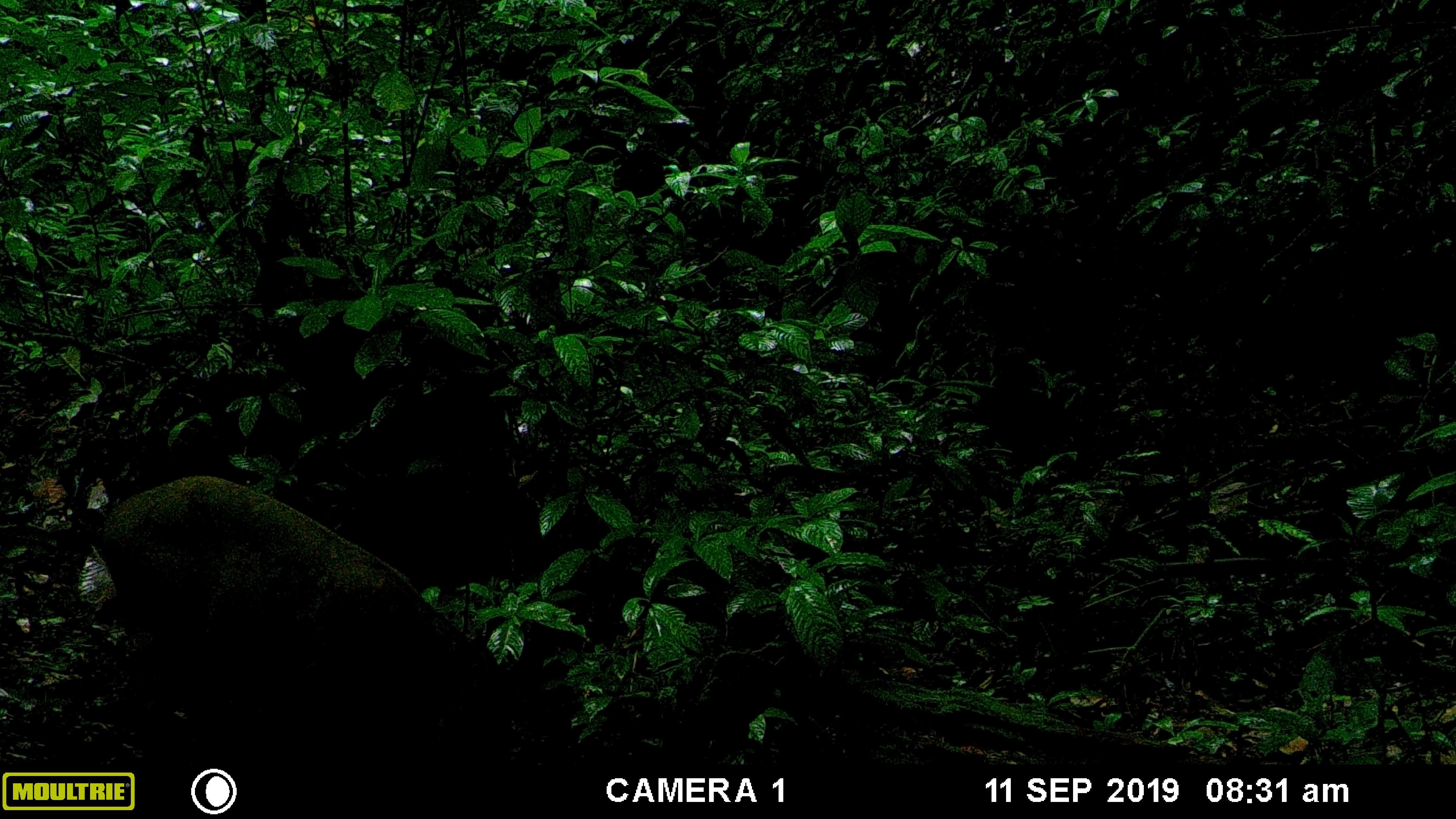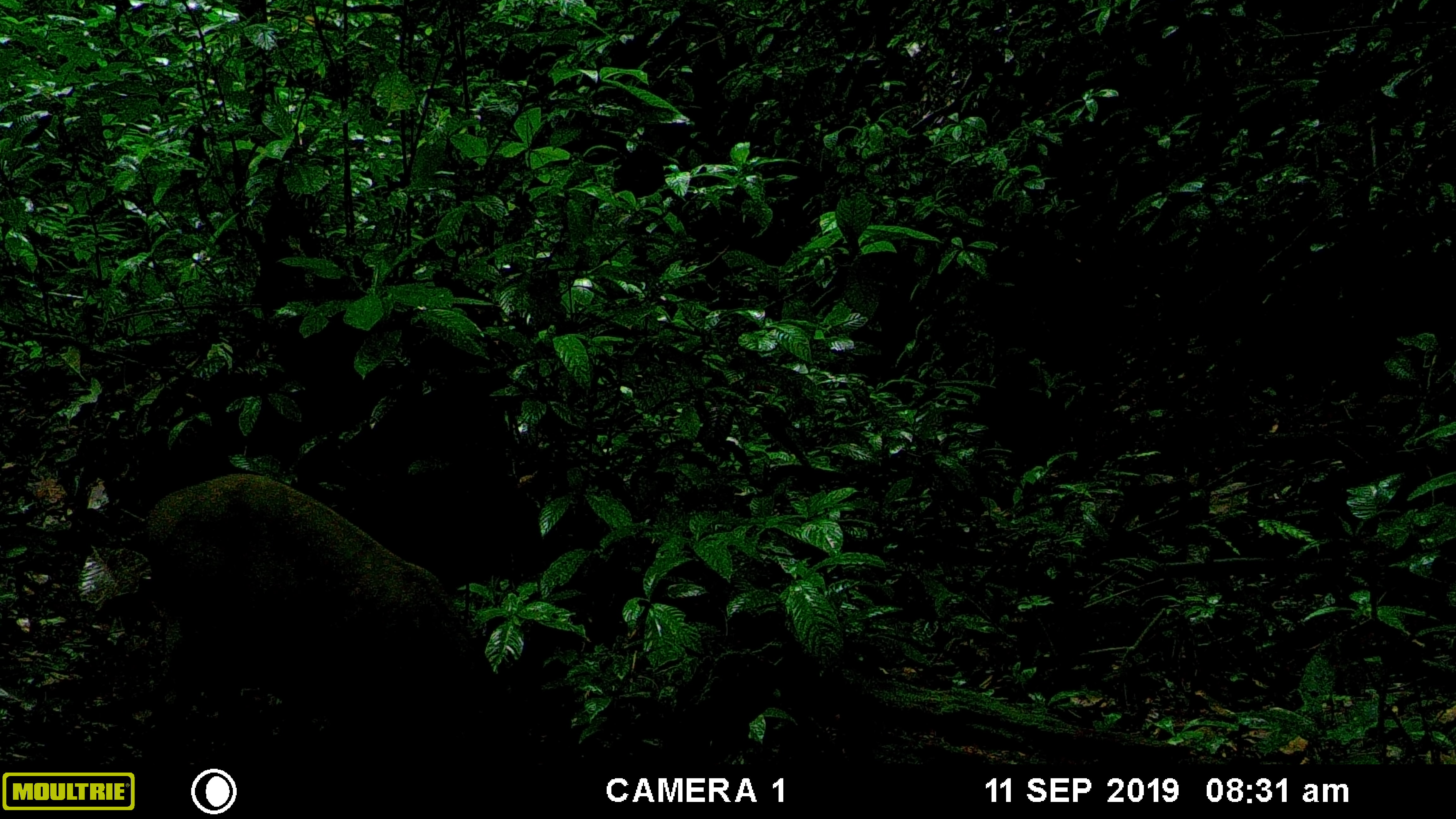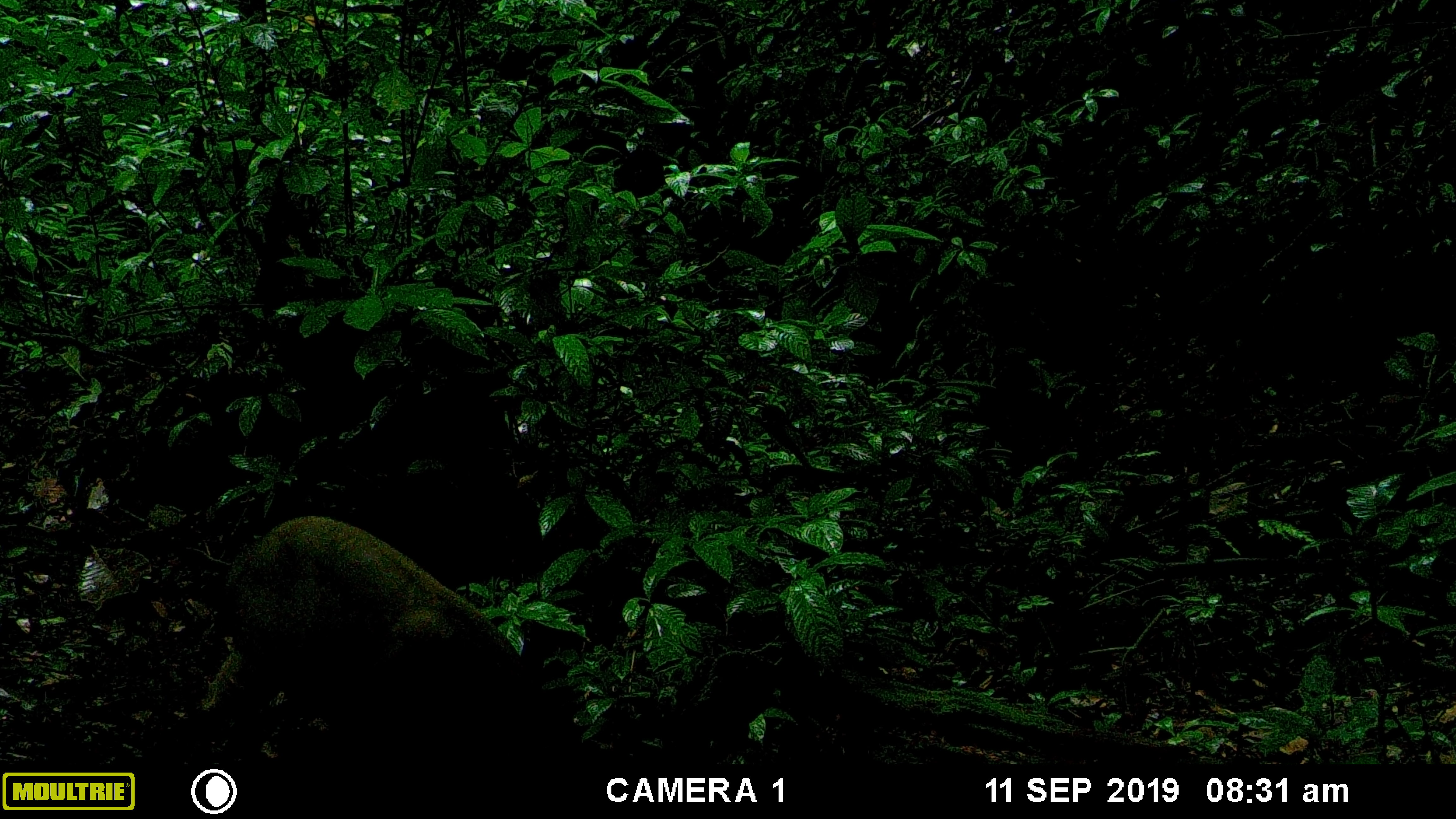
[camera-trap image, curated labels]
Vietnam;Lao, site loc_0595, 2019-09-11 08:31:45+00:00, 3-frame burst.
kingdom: Animalia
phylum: Chordata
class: Mammalia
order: Artiodactyla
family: Suidae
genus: Sus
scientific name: Sus scrofa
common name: eurasian wild pig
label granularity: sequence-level